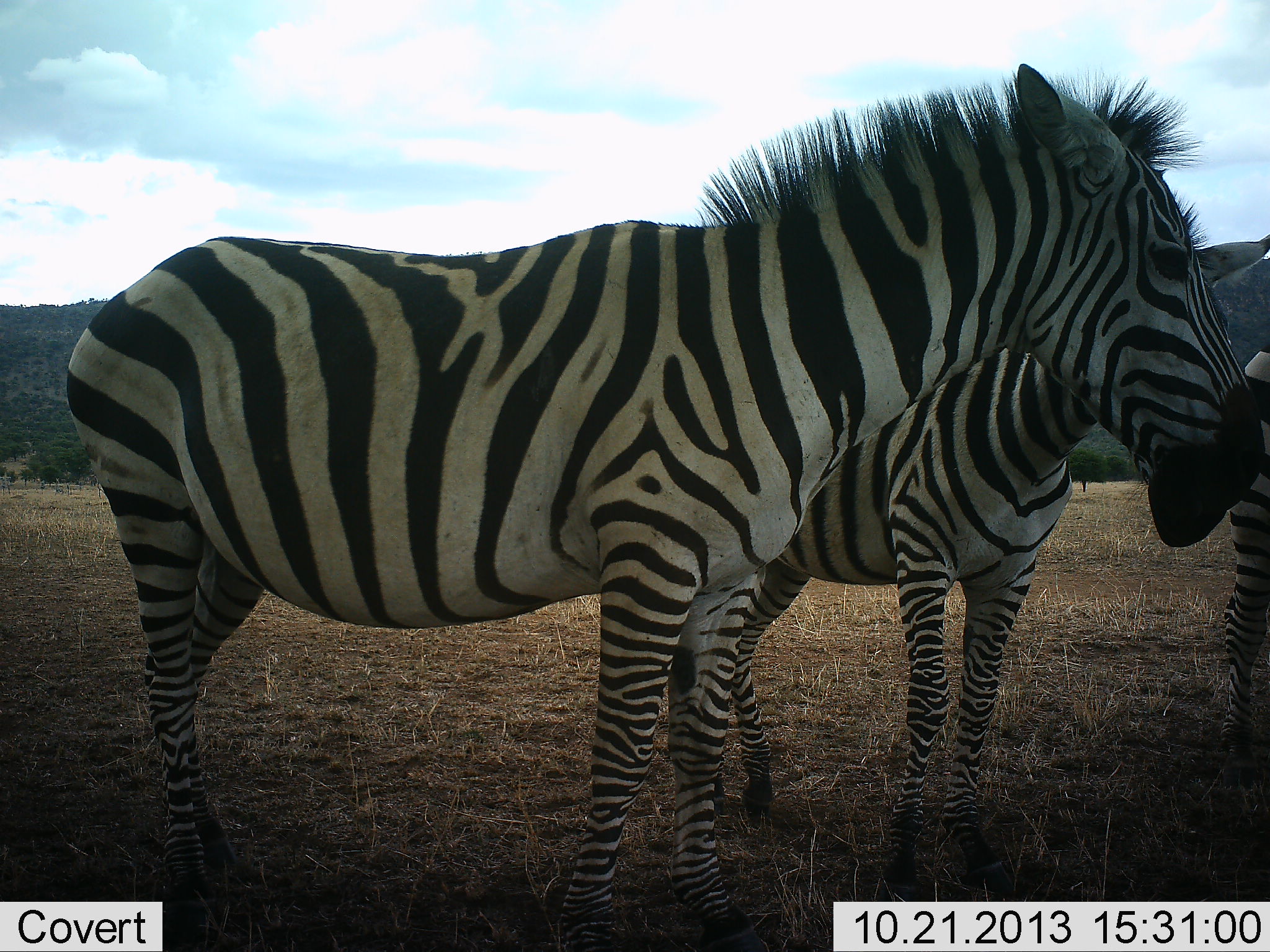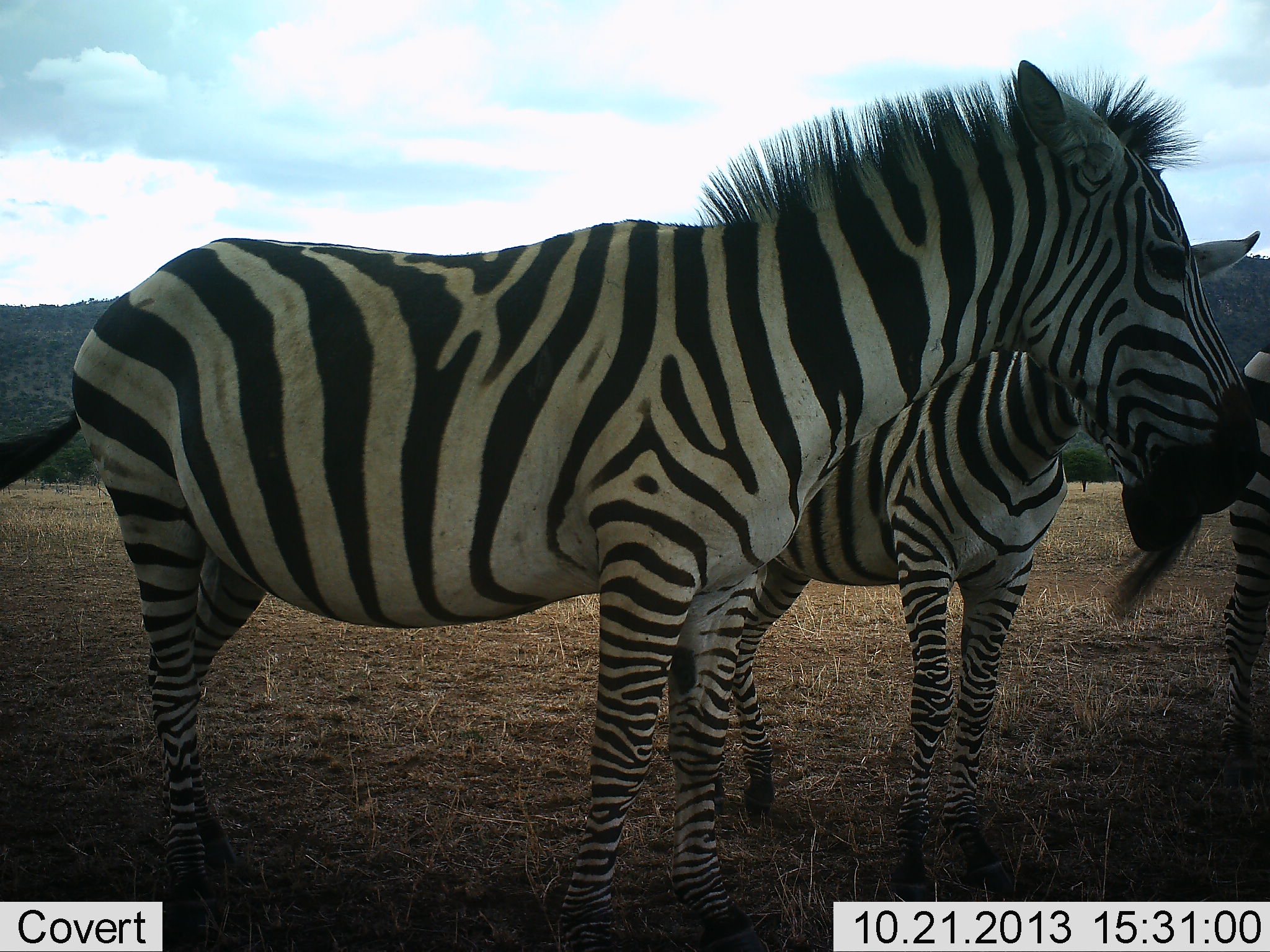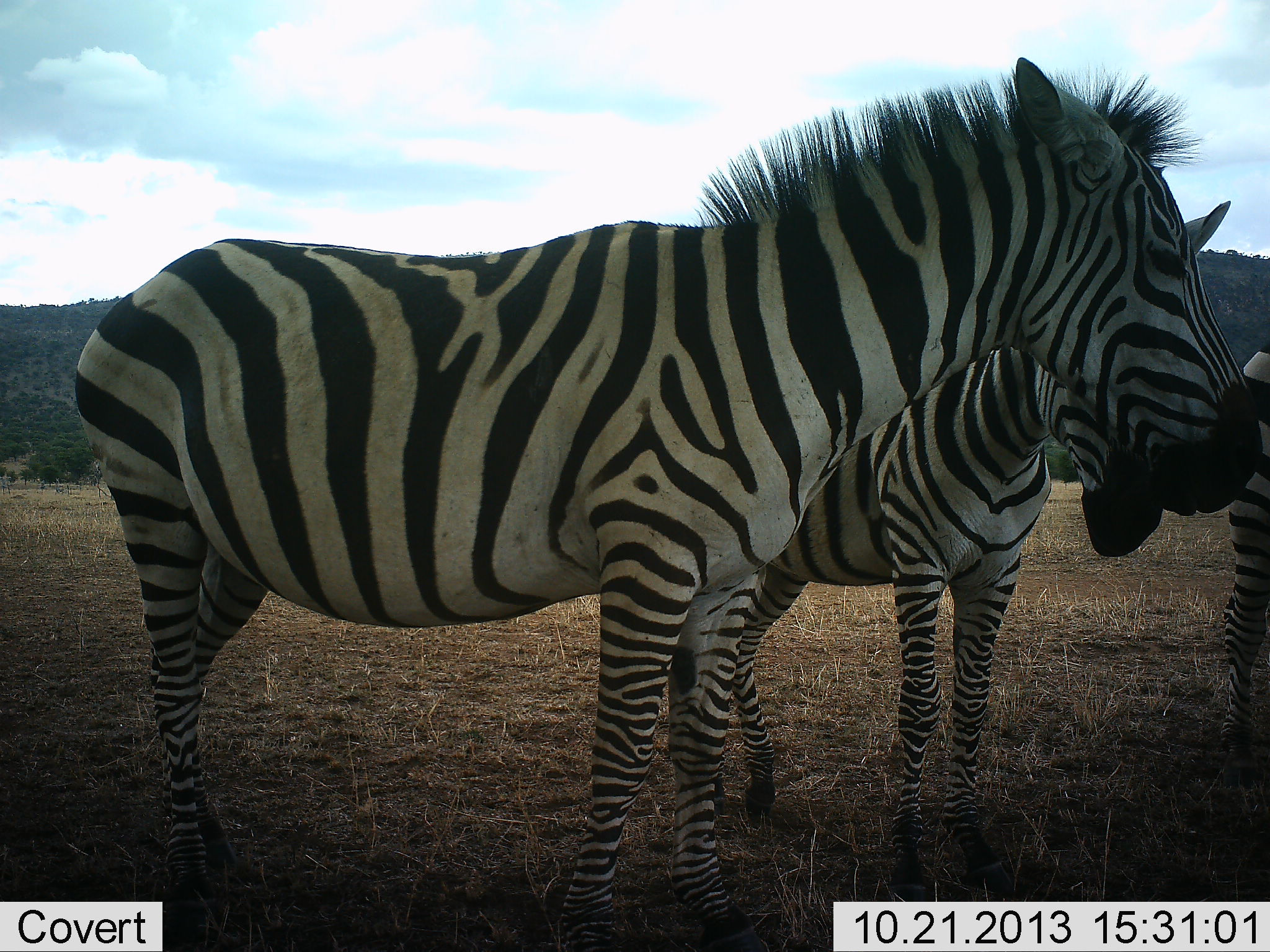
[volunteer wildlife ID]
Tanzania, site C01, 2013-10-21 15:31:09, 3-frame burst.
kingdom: Animalia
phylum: Chordata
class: Mammalia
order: Perissodactyla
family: Equidae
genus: Equus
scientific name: Equus quagga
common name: plains zebra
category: zebra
Zebra (plains zebra) (Equus quagga), count 3. Behavior (volunteer vote fractions): standing 100%, resting 10%, moving 0%, interacting 0%. Young present (vote fraction): 0%. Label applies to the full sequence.